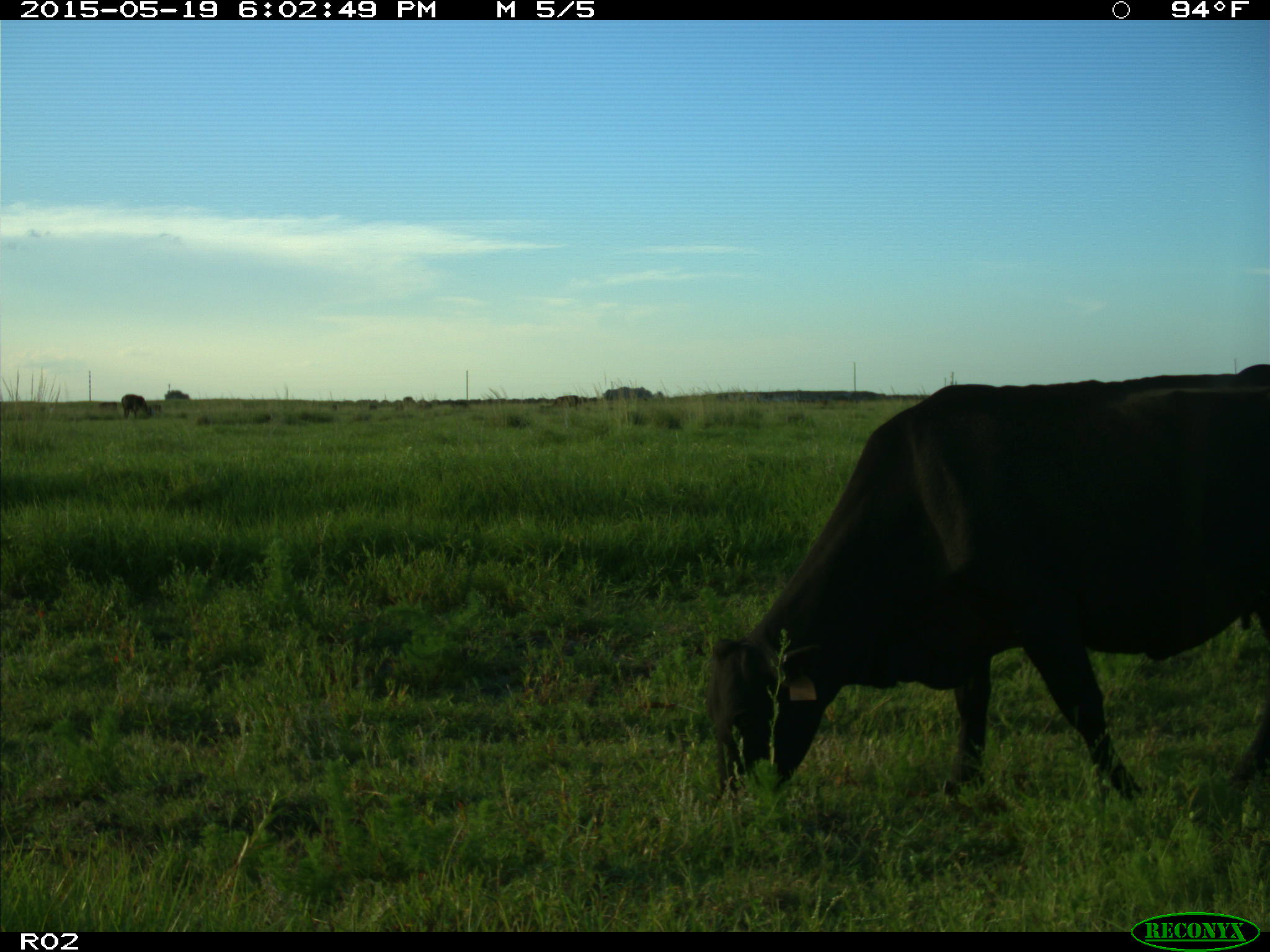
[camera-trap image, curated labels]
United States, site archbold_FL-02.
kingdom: Animalia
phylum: Chordata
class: Mammalia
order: Artiodactyla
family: Bovidae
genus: Bos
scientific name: Bos taurus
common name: domestic cow